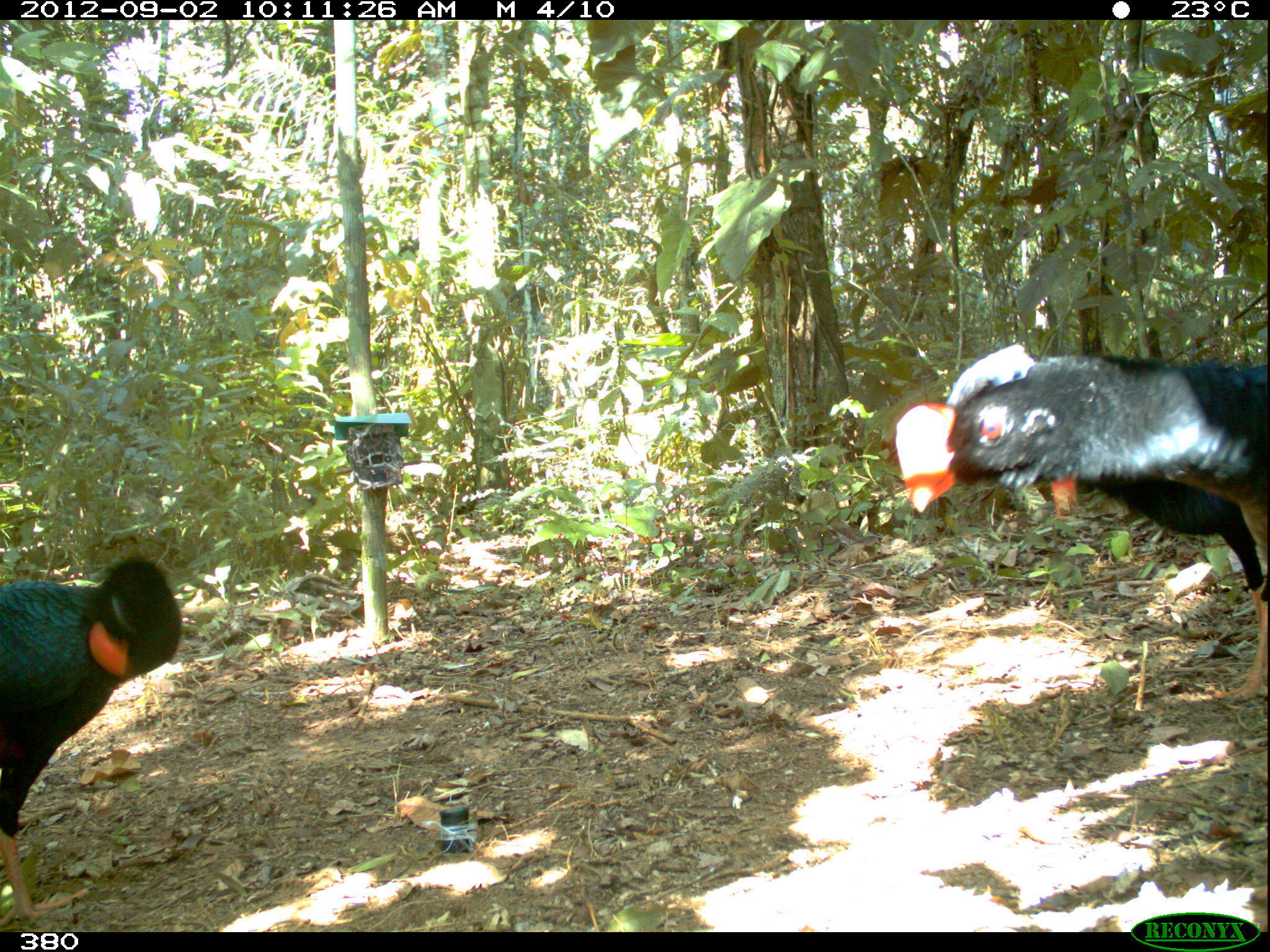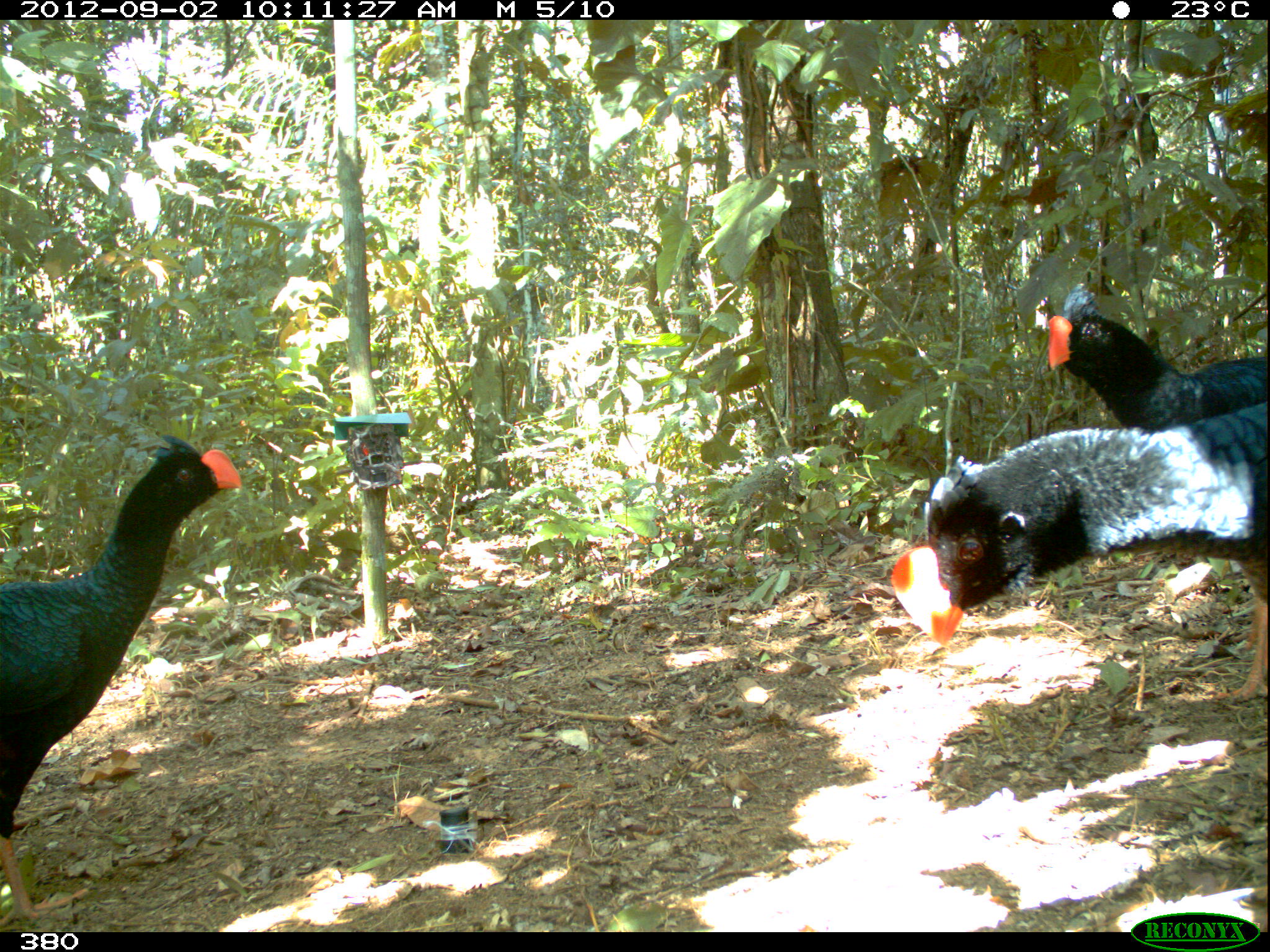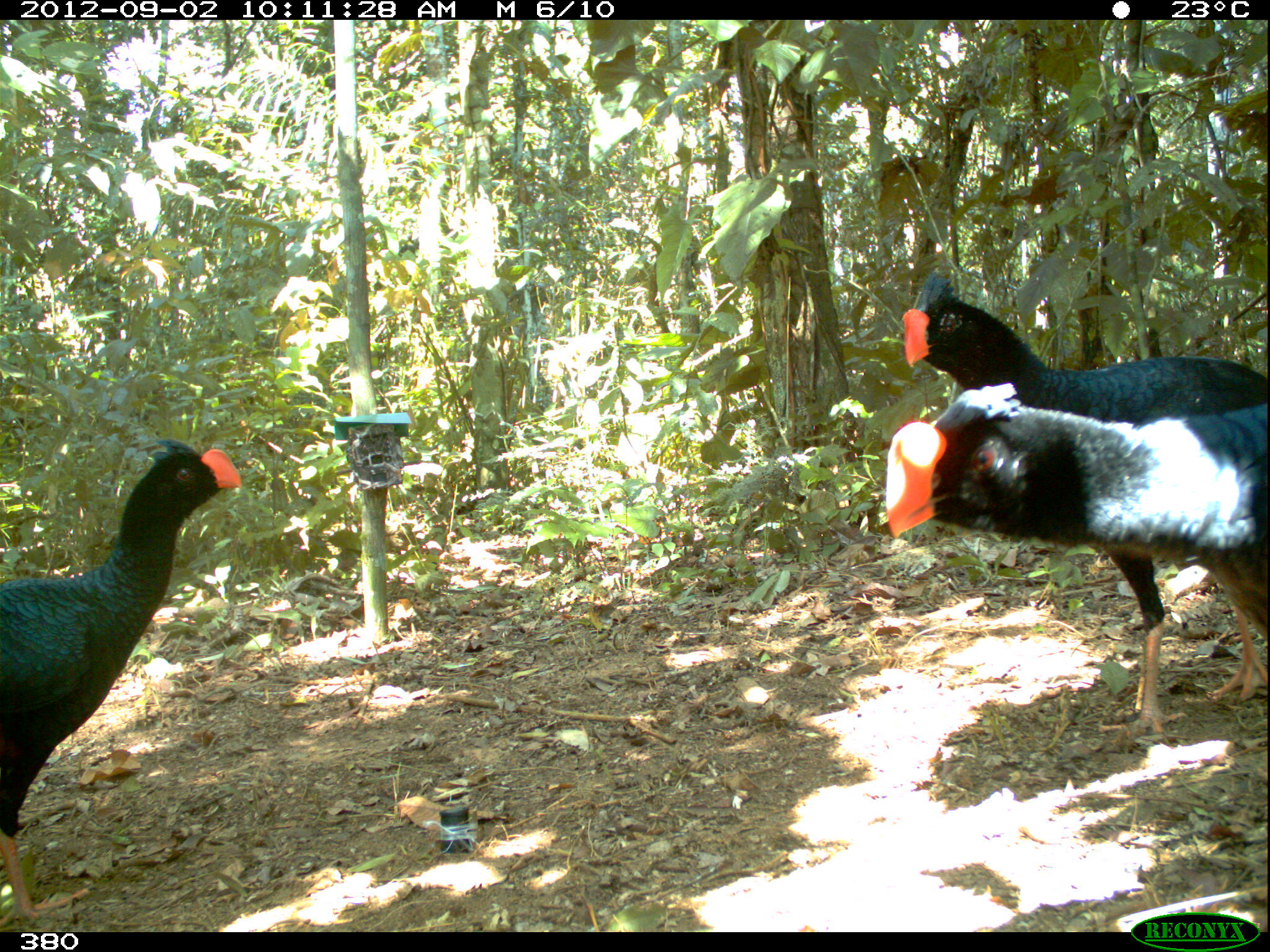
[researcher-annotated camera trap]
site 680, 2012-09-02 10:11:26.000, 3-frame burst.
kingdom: Animalia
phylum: Chordata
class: Aves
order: Galliformes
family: Cracidae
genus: Mitu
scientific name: Mitu tuberosum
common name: razor-billed curassow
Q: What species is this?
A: Mitu tuberosum (razor-billed curassow).